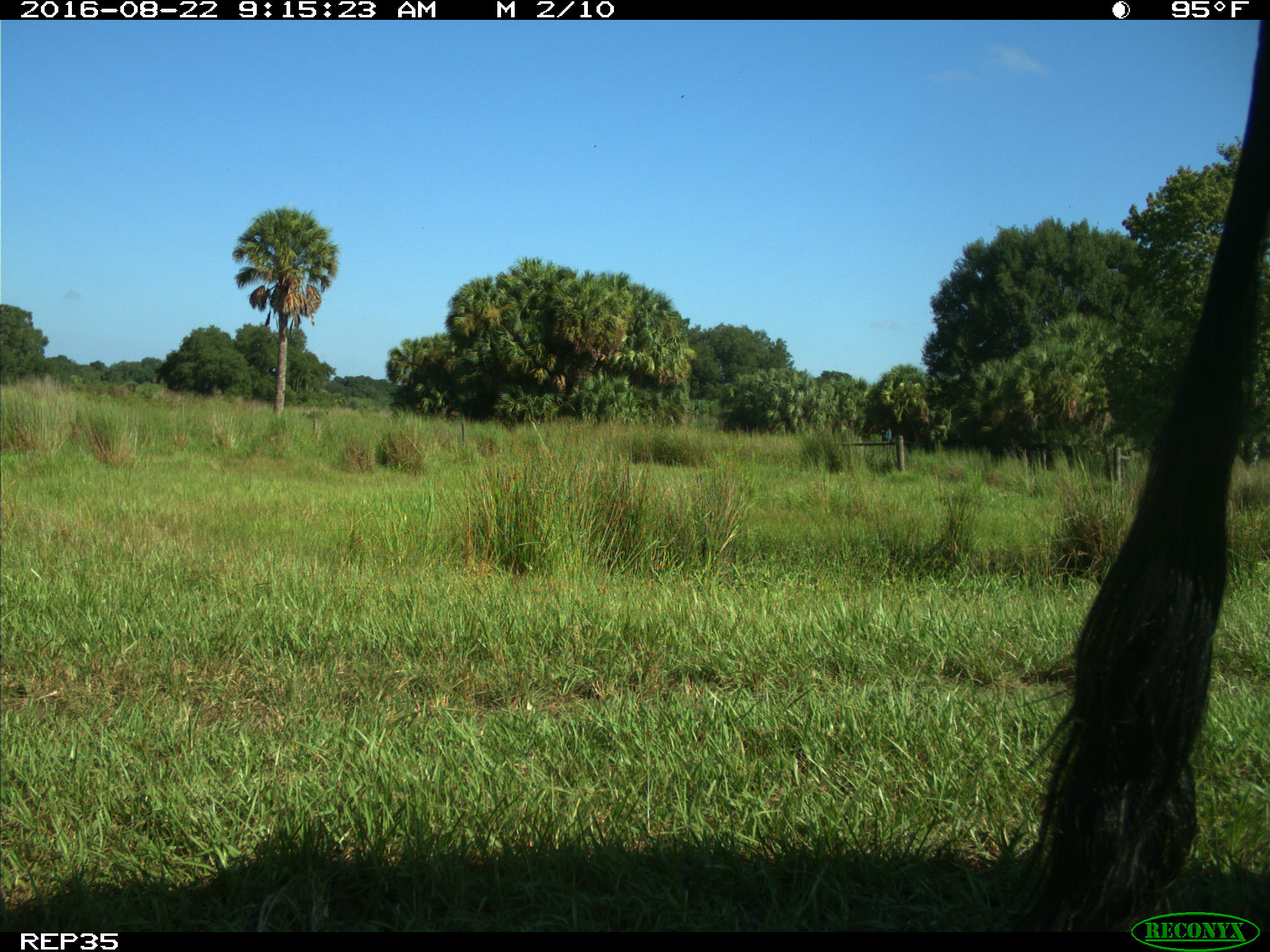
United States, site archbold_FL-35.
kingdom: Animalia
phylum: Chordata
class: Mammalia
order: Artiodactyla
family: Bovidae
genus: Bos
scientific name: Bos taurus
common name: domestic cow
Bos taurus (domestic cow).